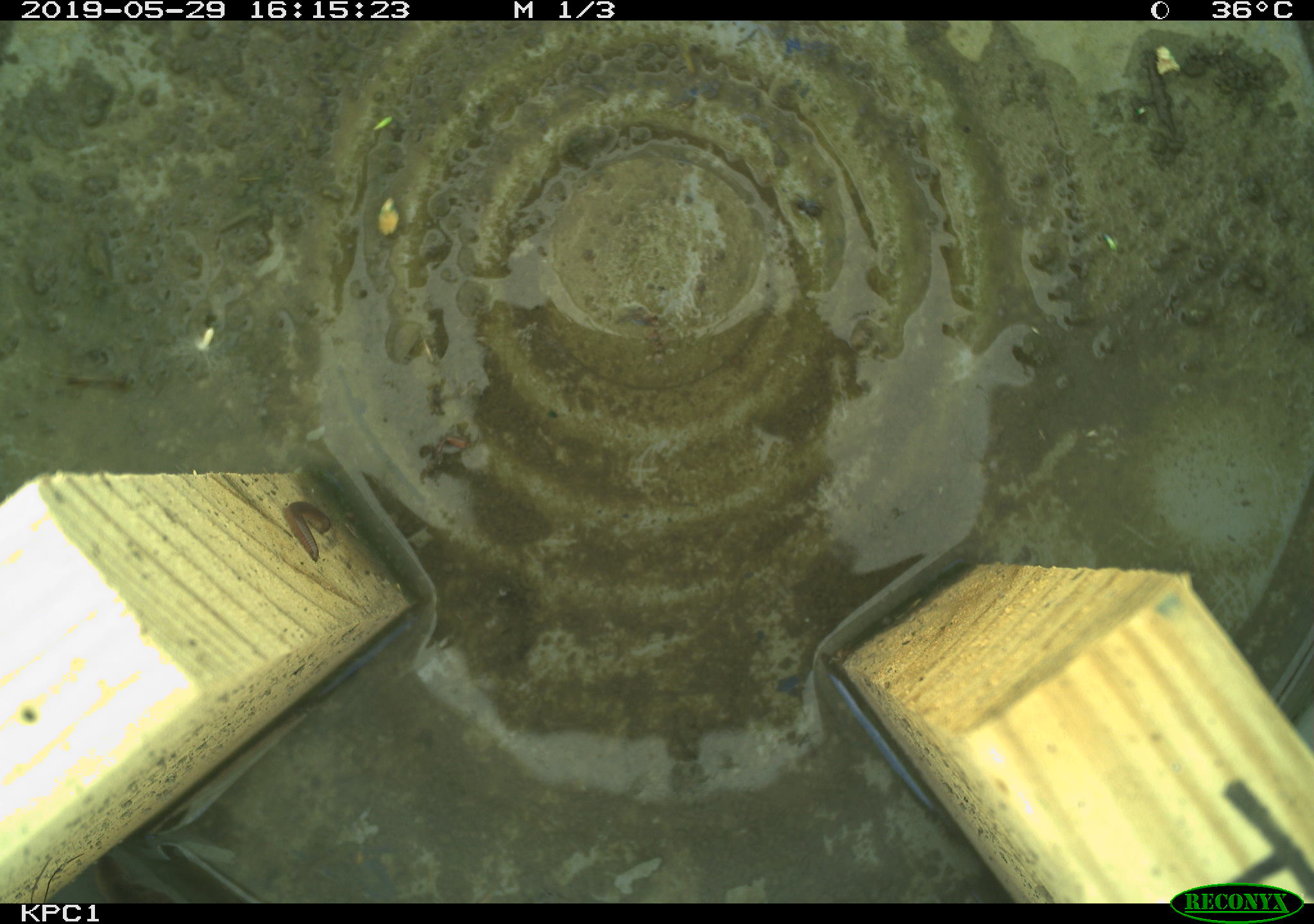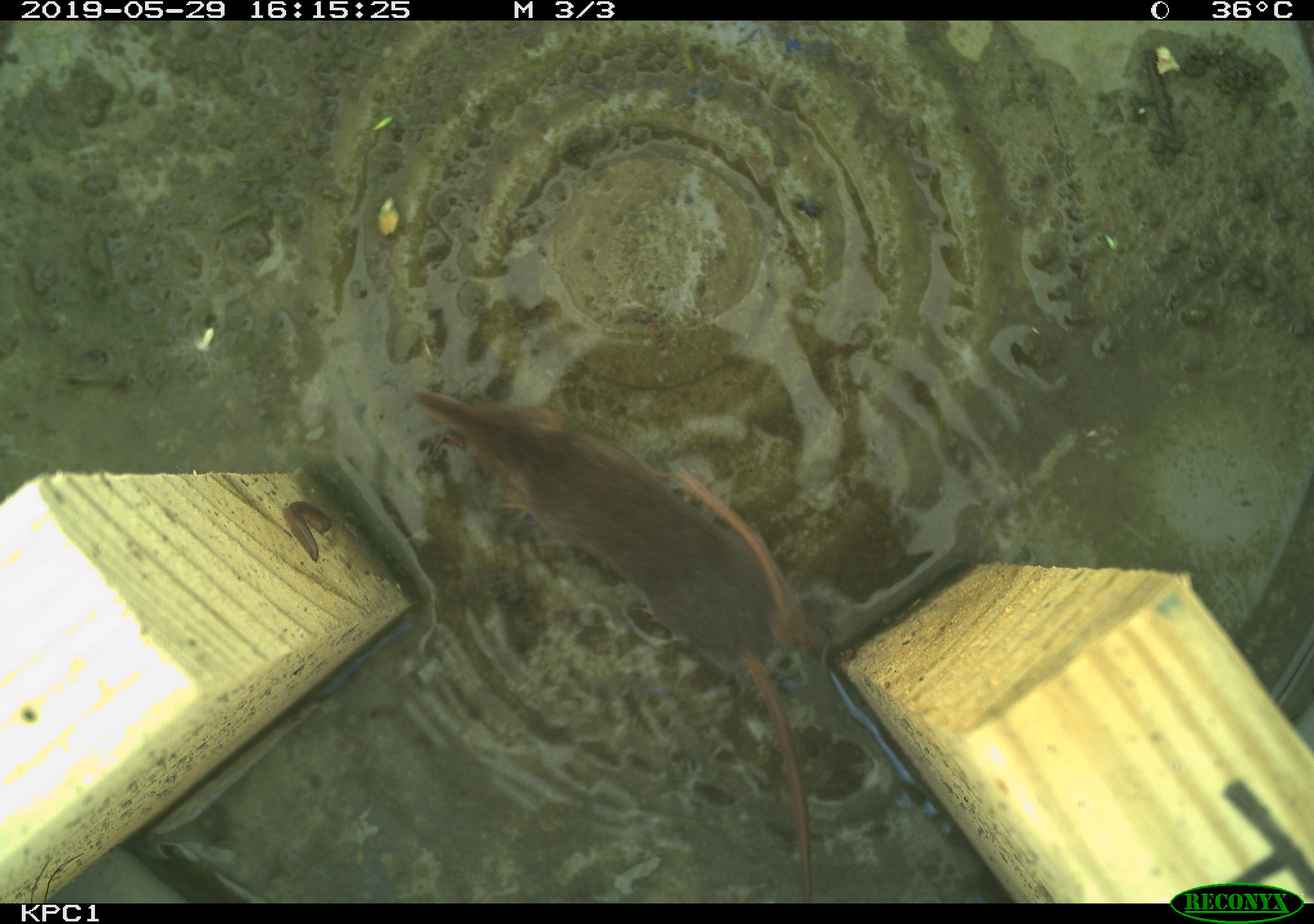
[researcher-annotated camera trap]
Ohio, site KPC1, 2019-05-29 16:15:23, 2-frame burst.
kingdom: Animalia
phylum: Chordata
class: Mammalia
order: Eulipotyphla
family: Soricidae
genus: Sorex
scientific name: Sorex cinereus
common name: masked shrew